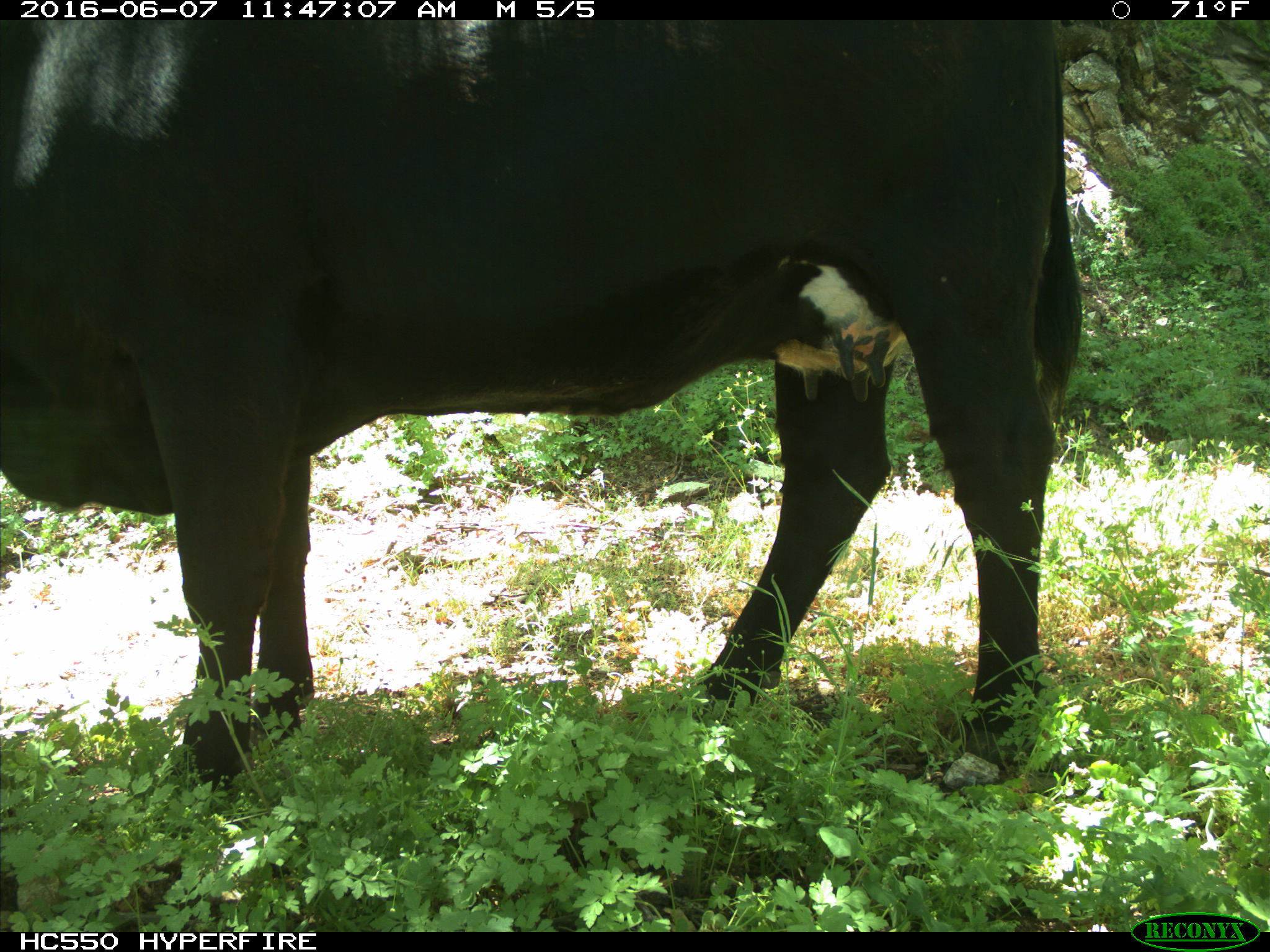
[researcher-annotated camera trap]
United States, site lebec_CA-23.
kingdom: Animalia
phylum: Chordata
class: Mammalia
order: Artiodactyla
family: Bovidae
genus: Bos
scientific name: Bos taurus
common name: domestic cow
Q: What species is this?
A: Bos taurus (domestic cow).